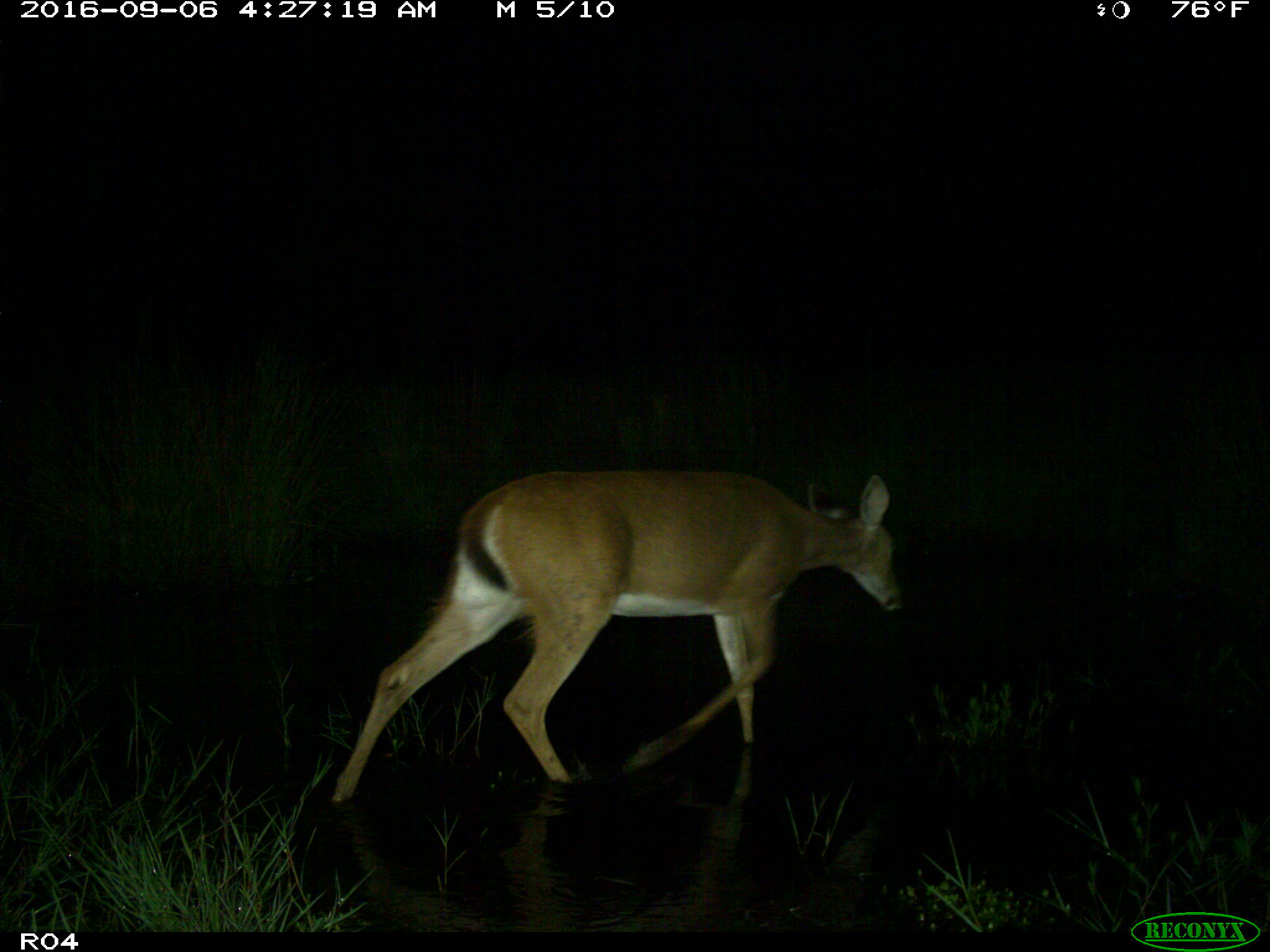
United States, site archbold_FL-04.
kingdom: Animalia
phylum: Chordata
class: Mammalia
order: Artiodactyla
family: Cervidae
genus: Odocoileus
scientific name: Odocoileus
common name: deer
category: unidentified deer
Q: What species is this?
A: Unidentified deer (deer) (Odocoileus).